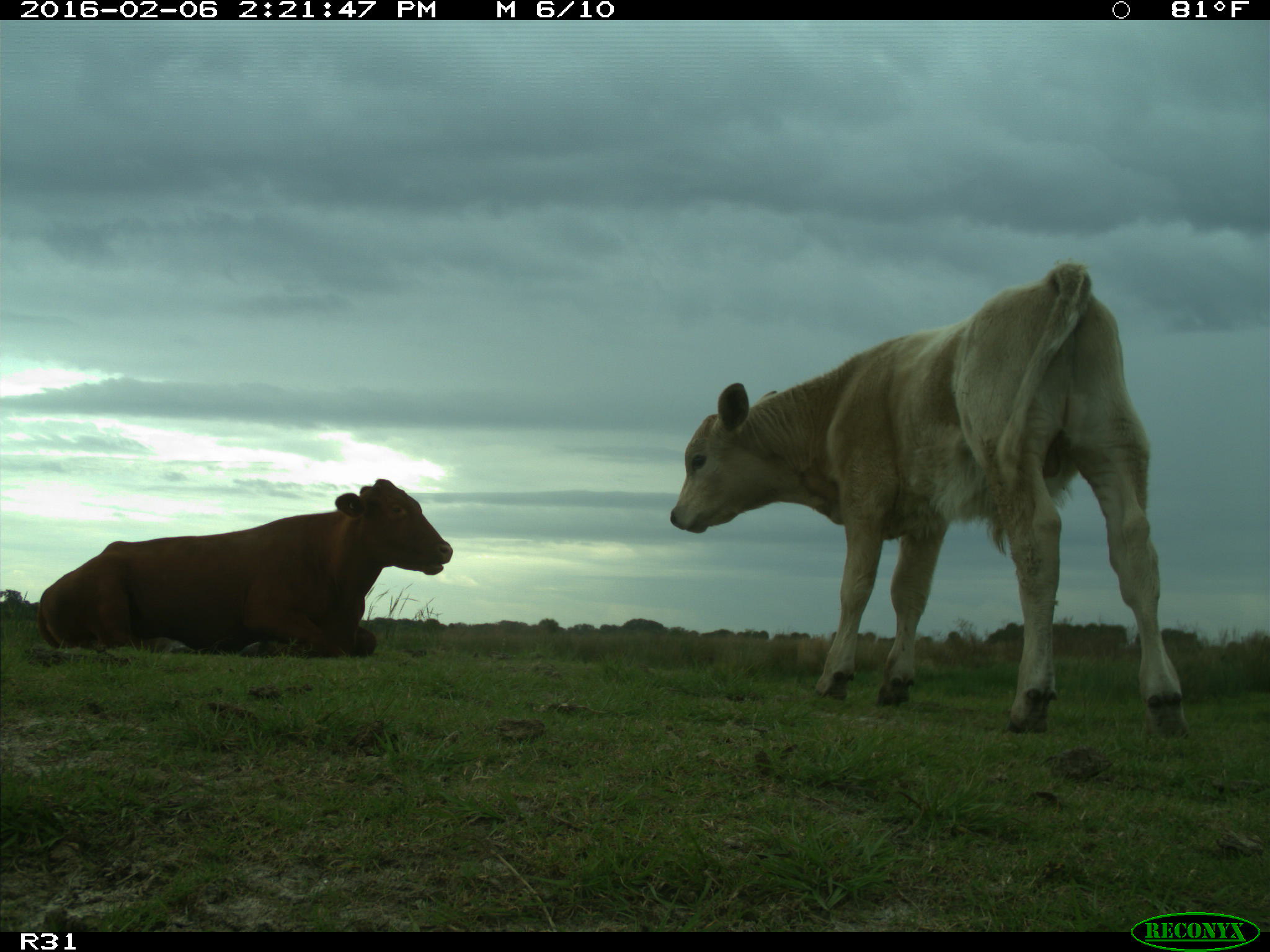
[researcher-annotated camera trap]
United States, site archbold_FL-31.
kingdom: Animalia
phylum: Chordata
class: Mammalia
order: Artiodactyla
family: Bovidae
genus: Bos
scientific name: Bos taurus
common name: domestic cow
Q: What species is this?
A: Bos taurus (domestic cow).